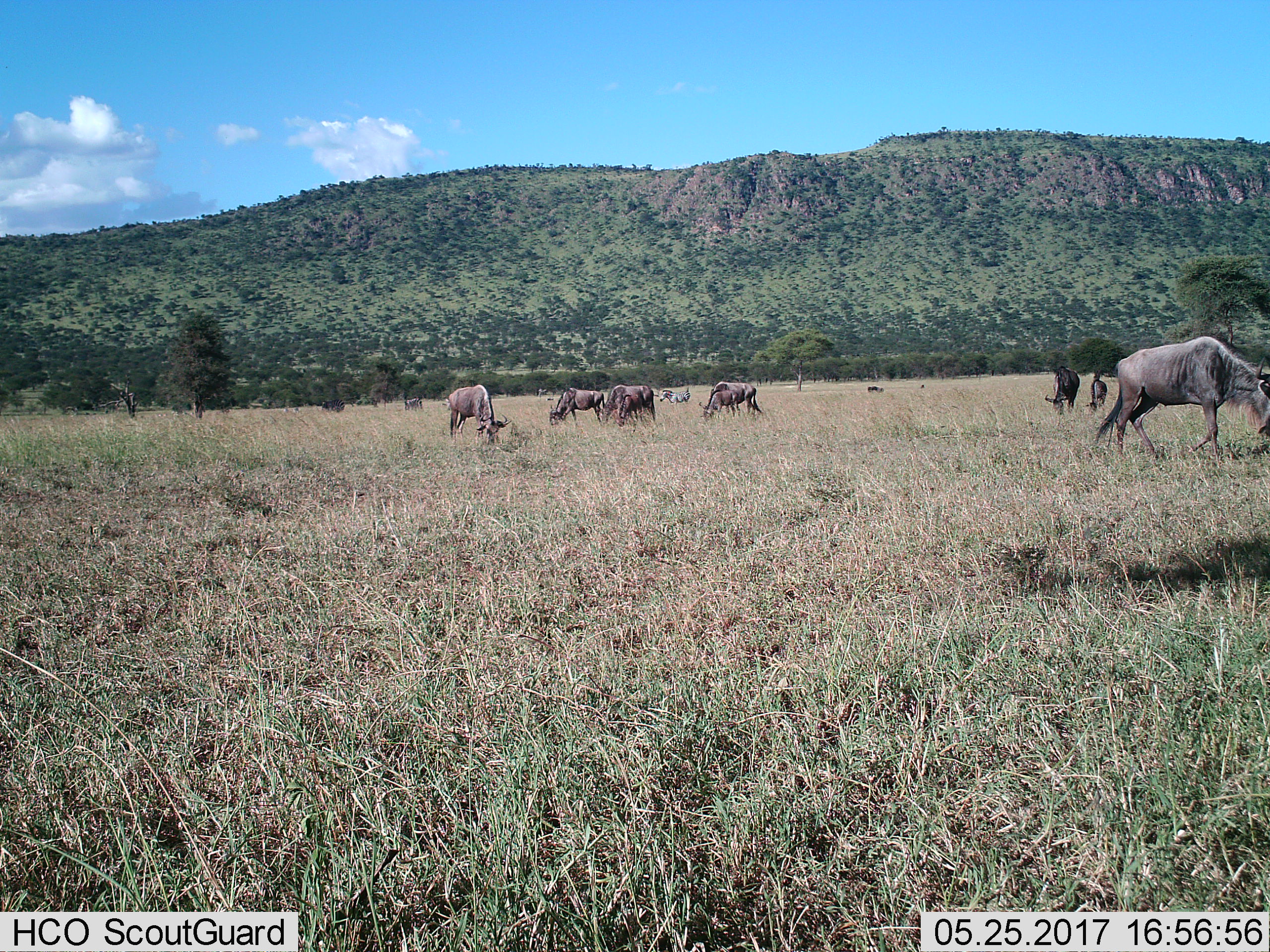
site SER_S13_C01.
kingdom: Animalia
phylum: Chordata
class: Mammalia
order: Artiodactyla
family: Bovidae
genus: Connochaetes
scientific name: Connochaetes taurinus taurinus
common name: blue wildebeest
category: wildebeestblue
Wildebeestblue (blue wildebeest) (Connochaetes taurinus taurinus), count 8. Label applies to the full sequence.